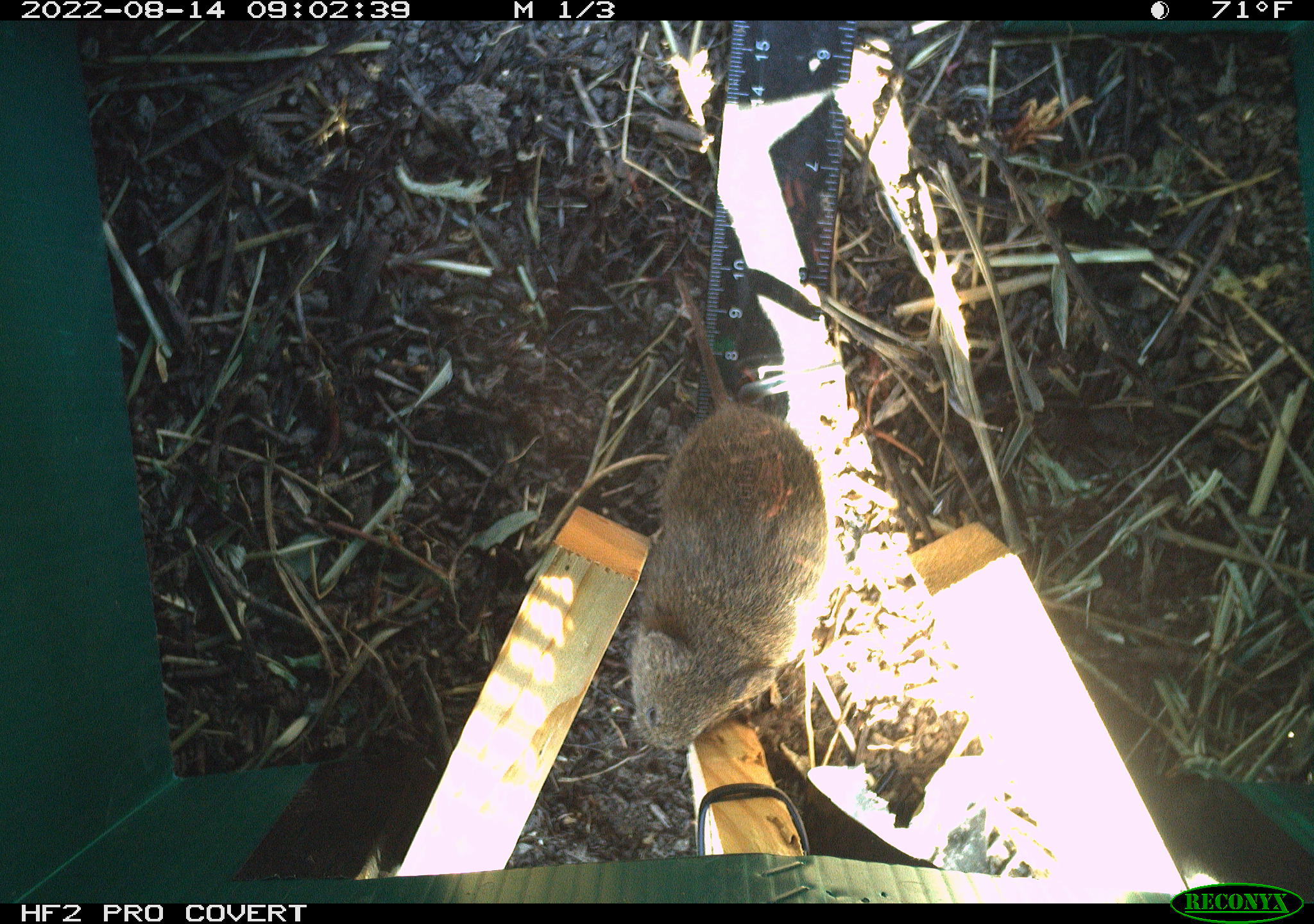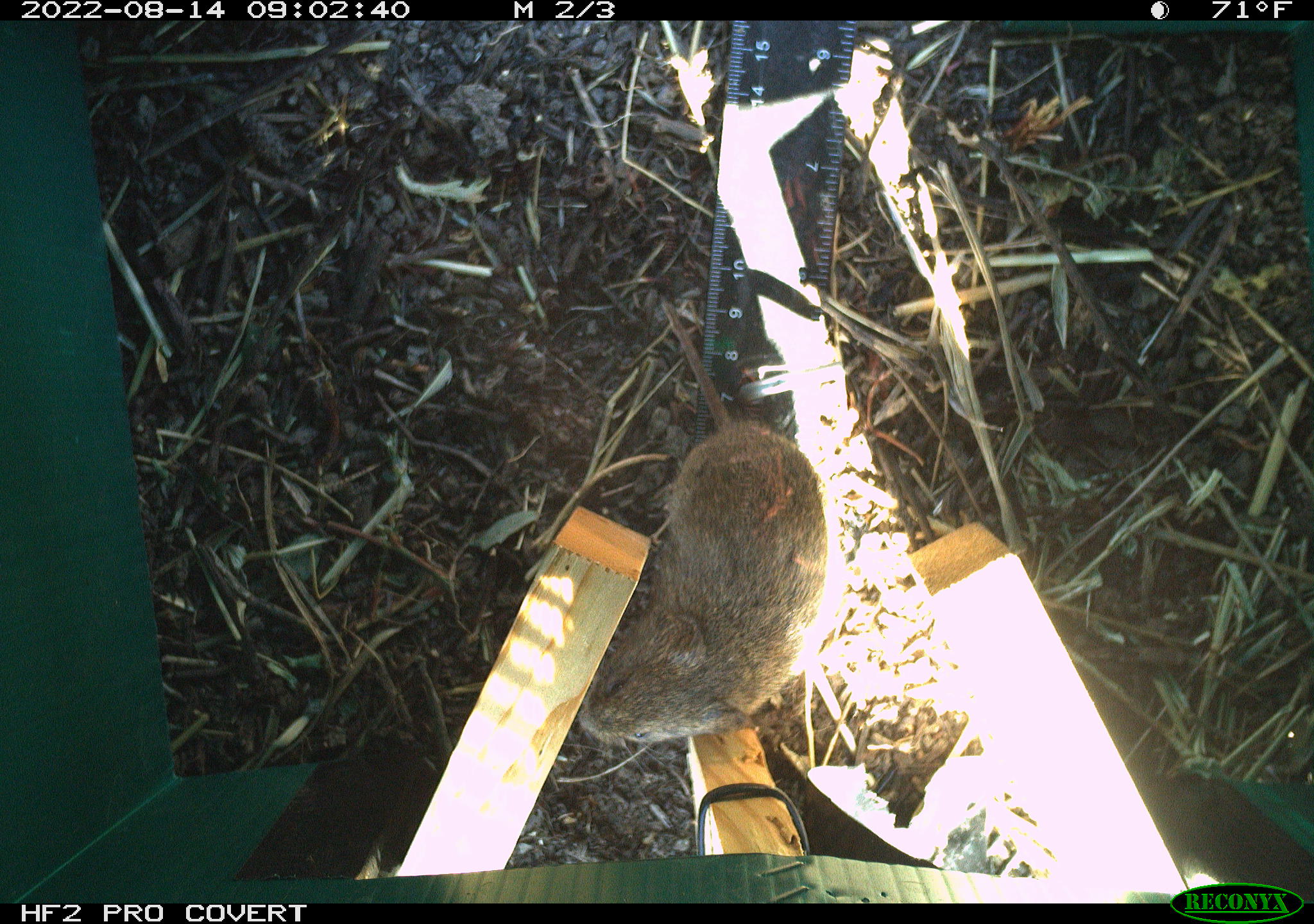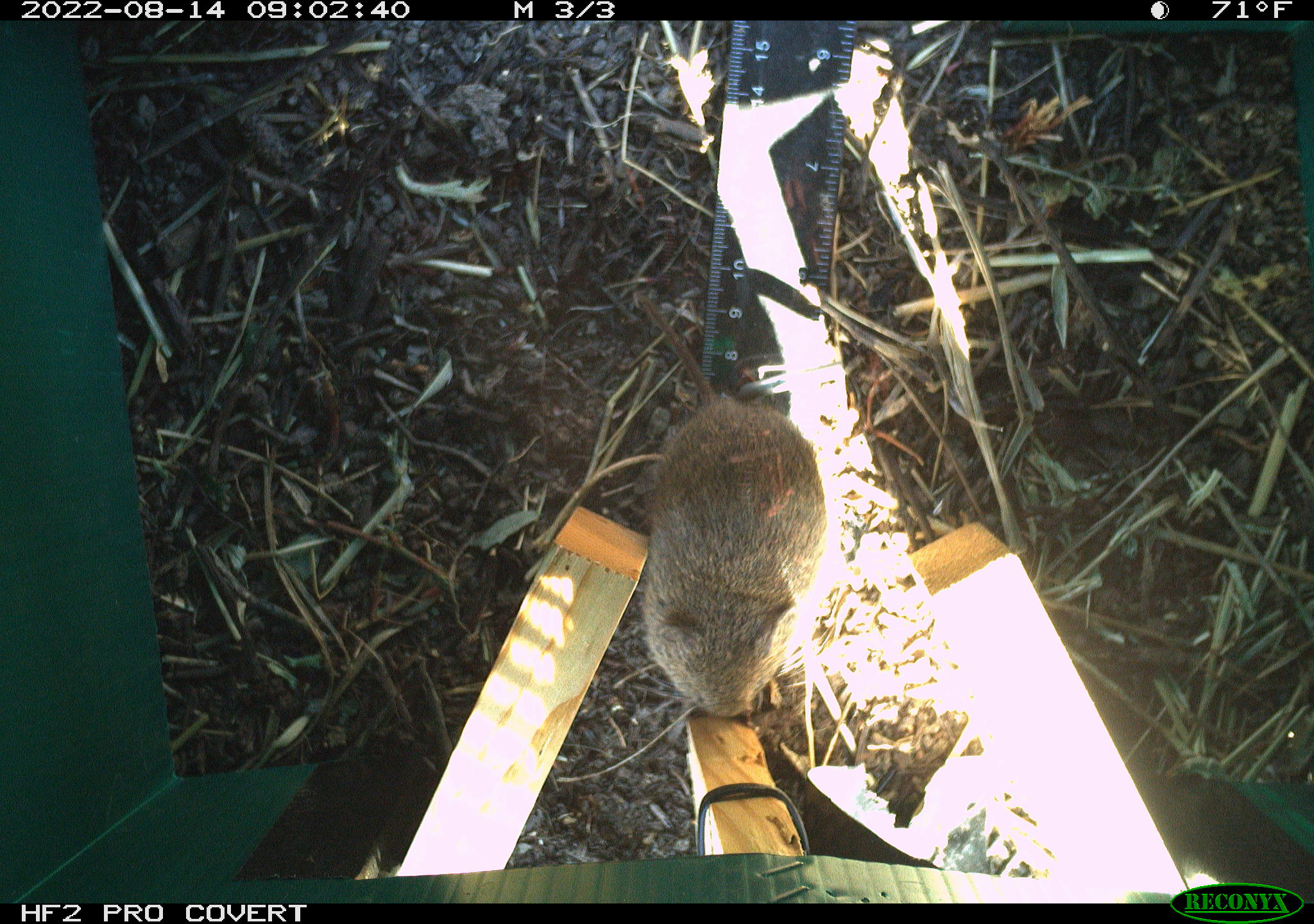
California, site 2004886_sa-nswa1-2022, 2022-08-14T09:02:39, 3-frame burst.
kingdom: Animalia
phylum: Chordata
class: Mammalia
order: Rodentia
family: Cricetidae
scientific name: Cricetidae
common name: hamsters, voles, lemmings, and allies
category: cricetidae family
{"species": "cricetidae family (hamsters, voles, lemmings, and allies) (Cricetidae)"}